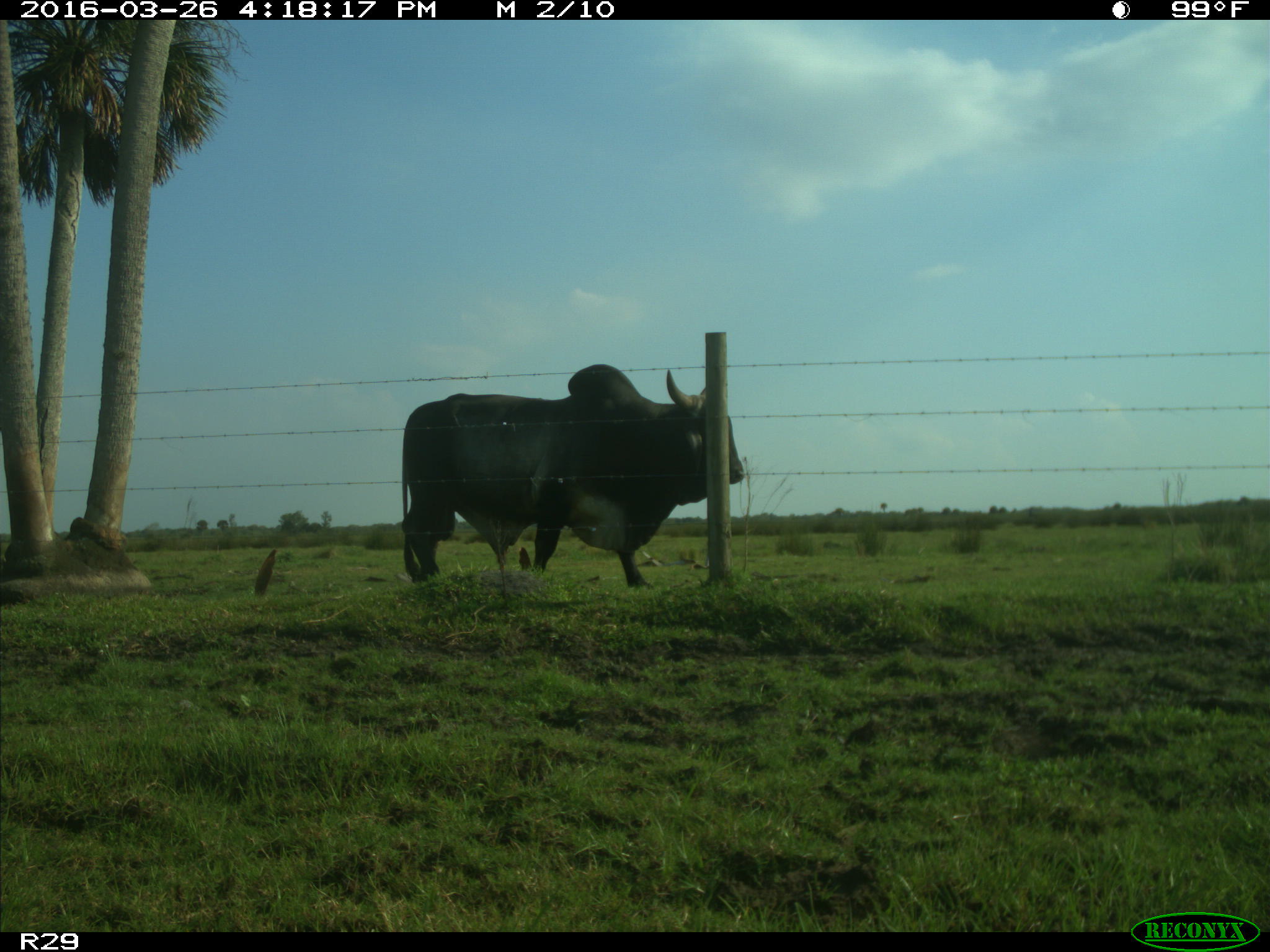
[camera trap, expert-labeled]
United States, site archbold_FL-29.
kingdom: Animalia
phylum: Chordata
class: Mammalia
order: Artiodactyla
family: Bovidae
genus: Bos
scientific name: Bos taurus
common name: domestic cow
Bos taurus (domestic cow).